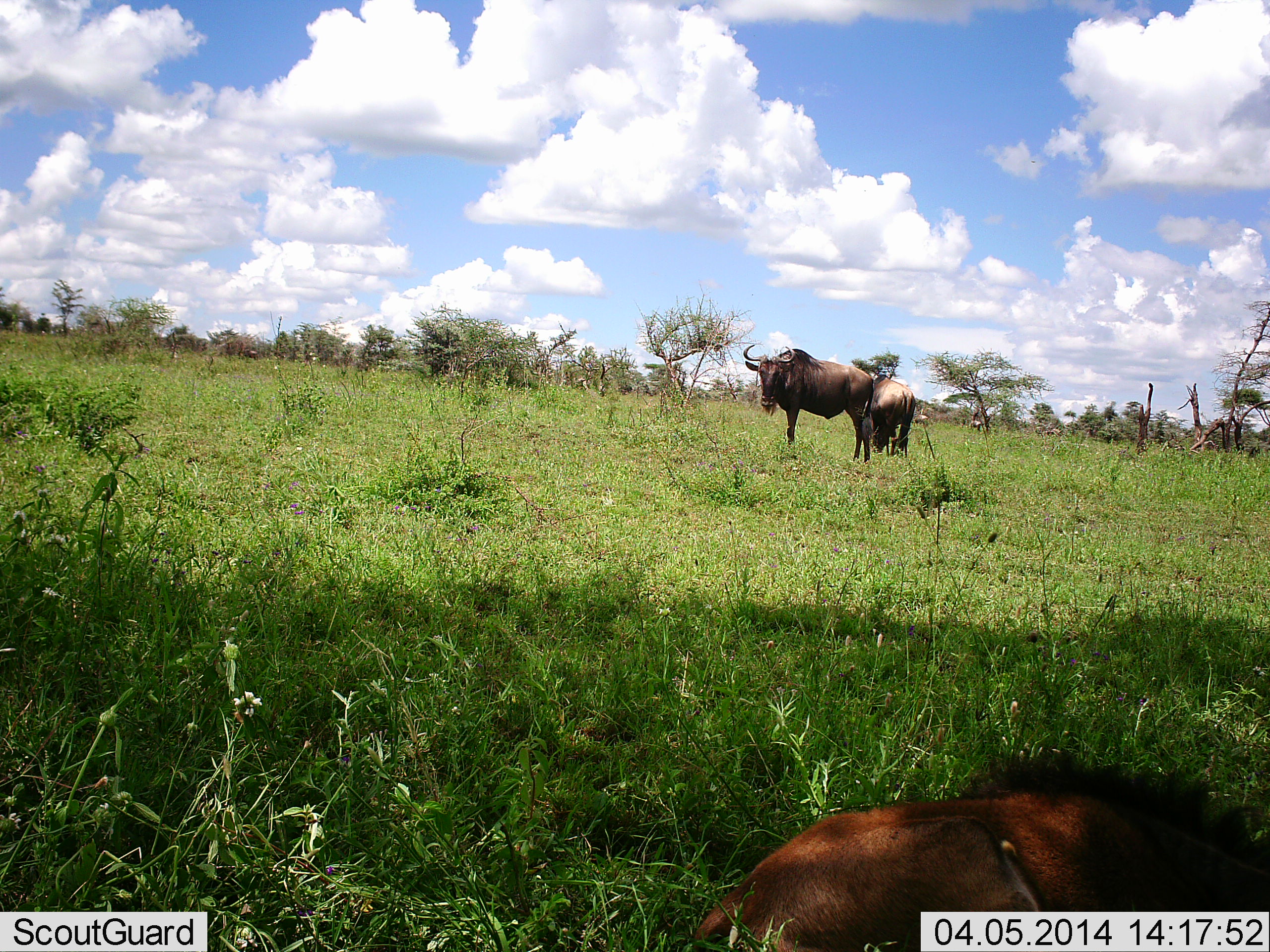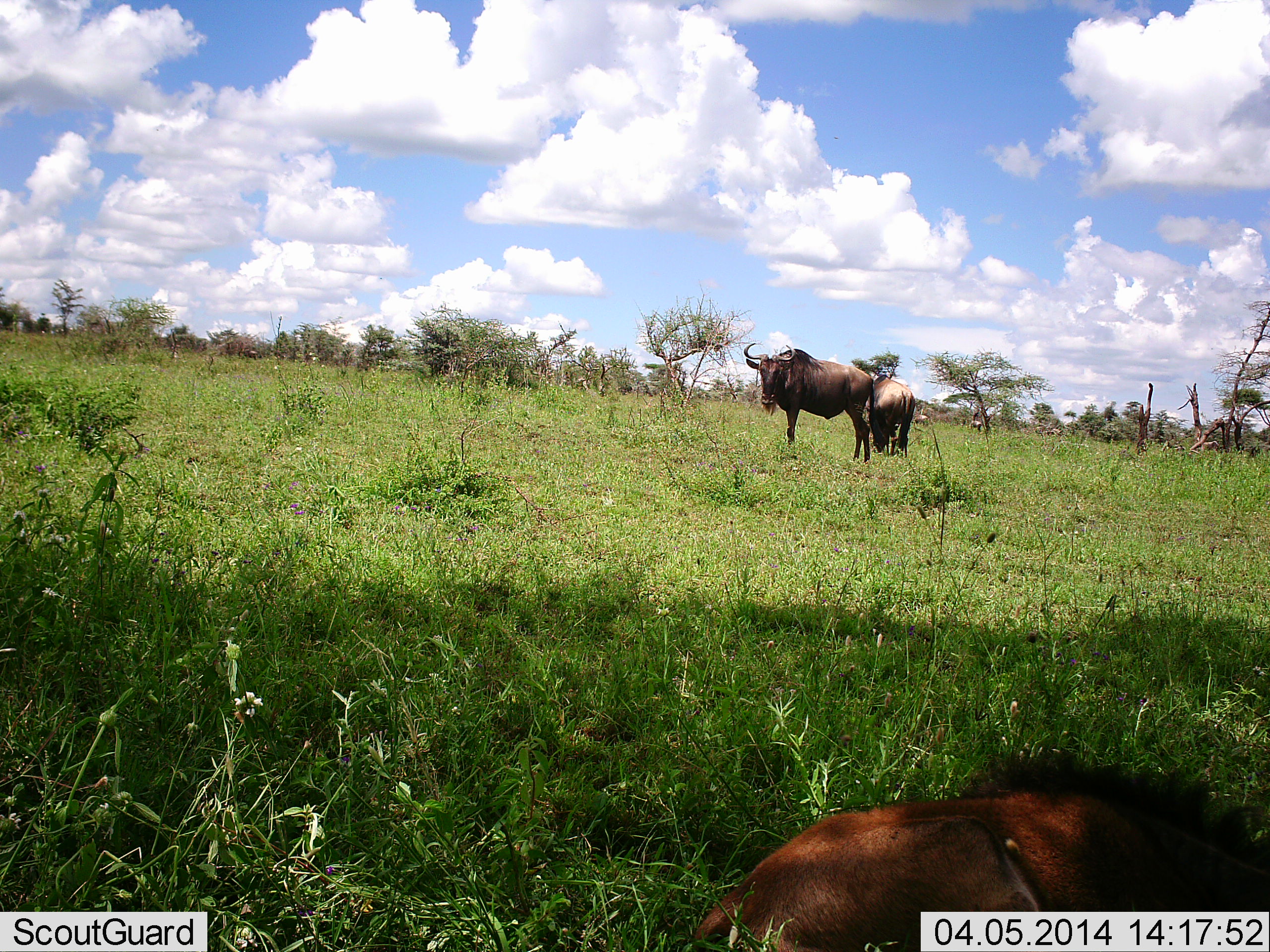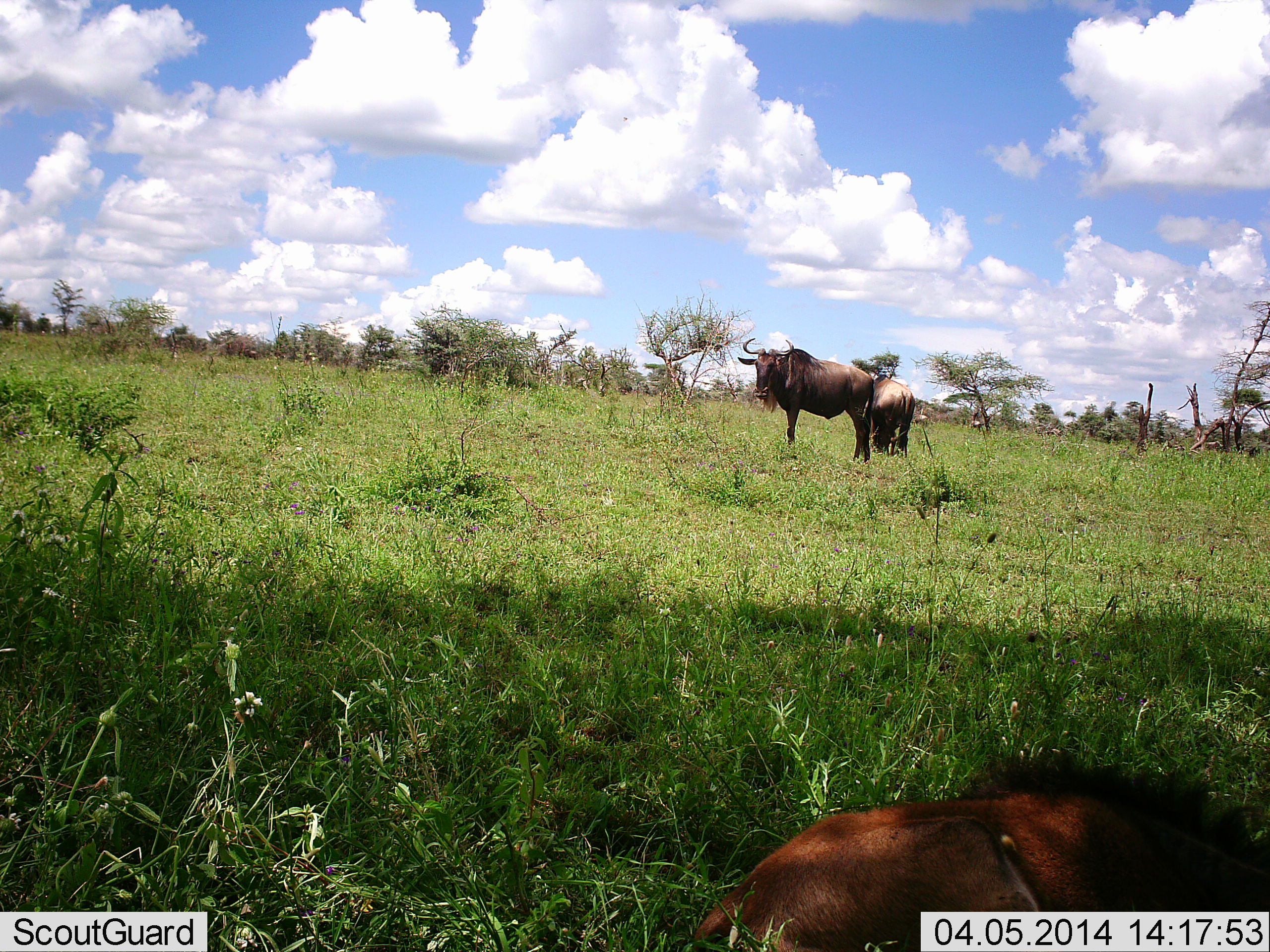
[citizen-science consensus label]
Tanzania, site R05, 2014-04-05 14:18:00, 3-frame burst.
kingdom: Animalia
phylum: Chordata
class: Mammalia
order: Artiodactyla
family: Bovidae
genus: Connochaetes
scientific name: Connochaetes taurinus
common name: blue wildebeest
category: wildebeest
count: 3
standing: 80%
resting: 90%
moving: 0%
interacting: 0%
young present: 30%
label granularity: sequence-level